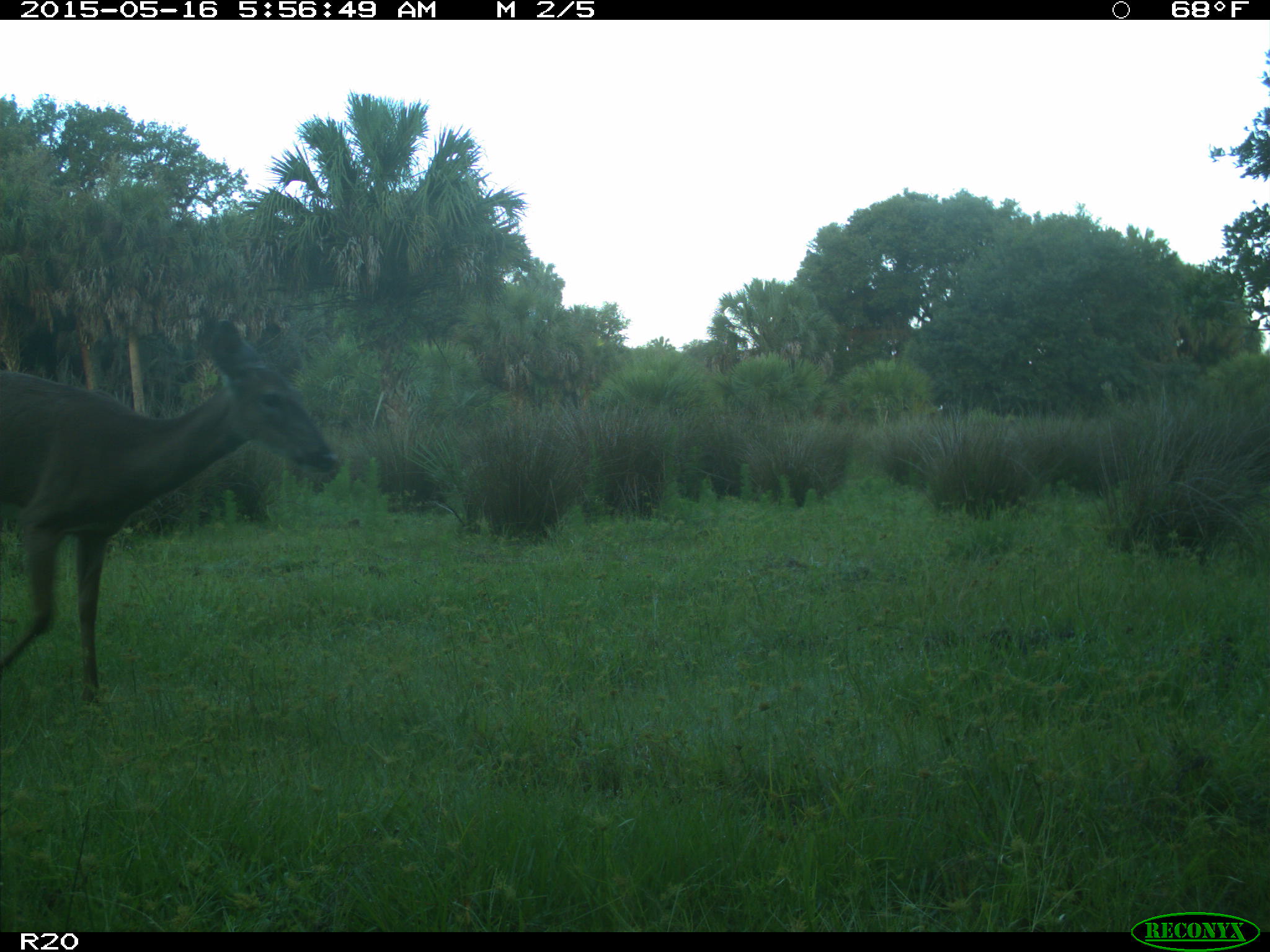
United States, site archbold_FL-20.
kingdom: Animalia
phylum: Chordata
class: Mammalia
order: Artiodactyla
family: Cervidae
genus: Odocoileus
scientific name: Odocoileus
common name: deer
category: unidentified deer